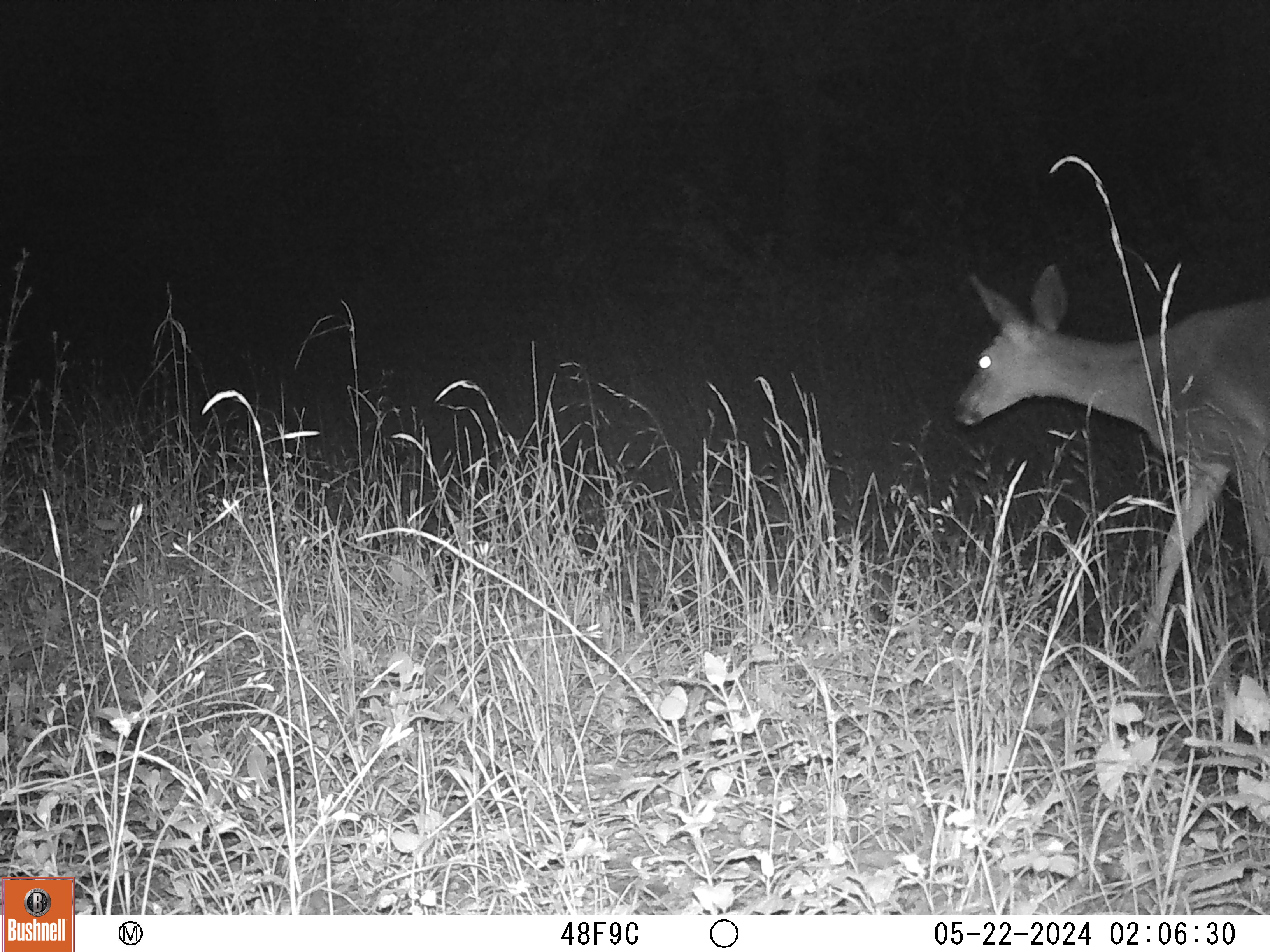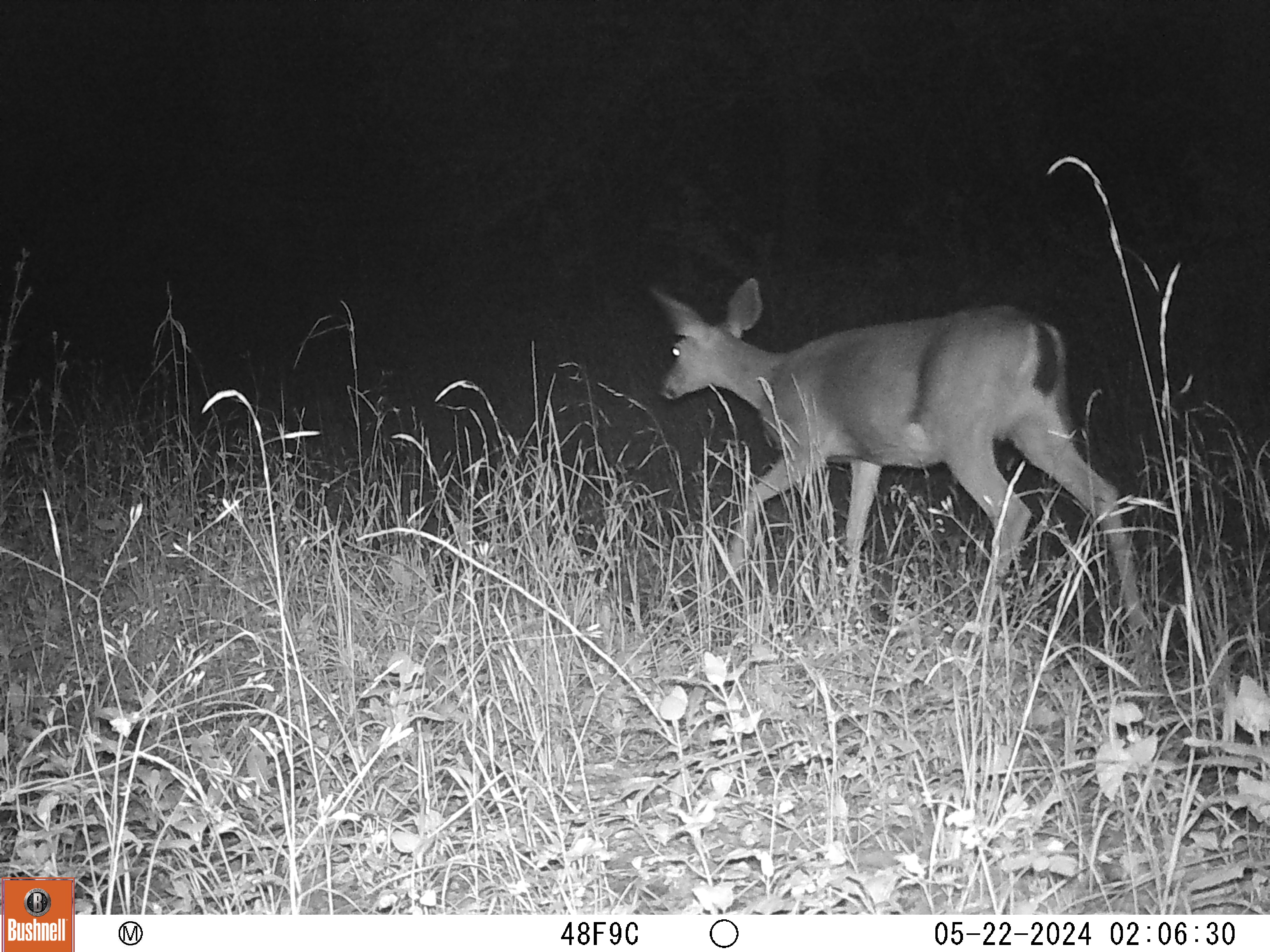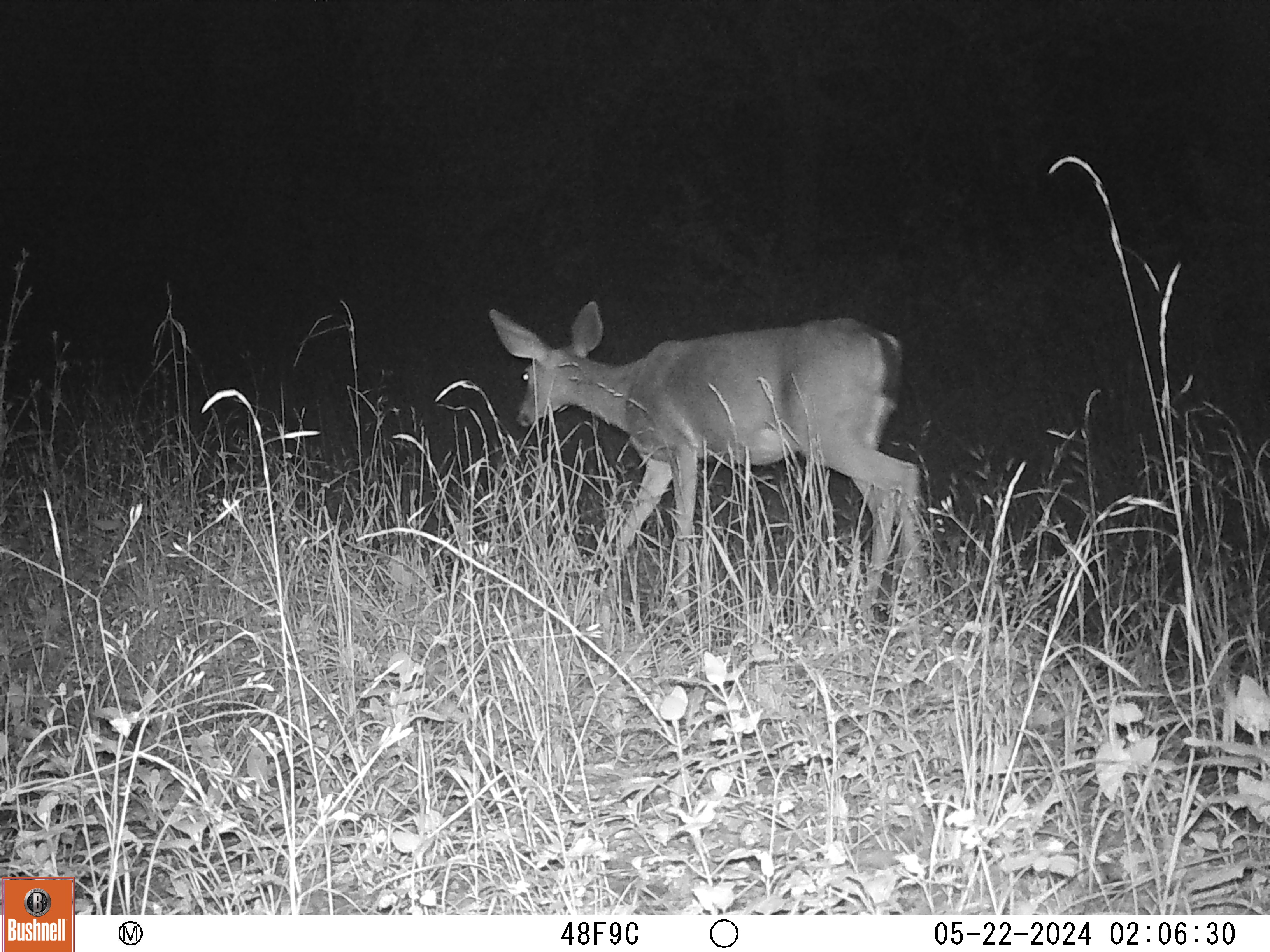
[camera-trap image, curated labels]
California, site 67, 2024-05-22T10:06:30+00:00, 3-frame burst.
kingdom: Animalia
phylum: Chordata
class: Mammalia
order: Artiodactyla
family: Cervidae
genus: Odocoileus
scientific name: Odocoileus hemionus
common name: mule deer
Mule deer (Odocoileus hemionus).